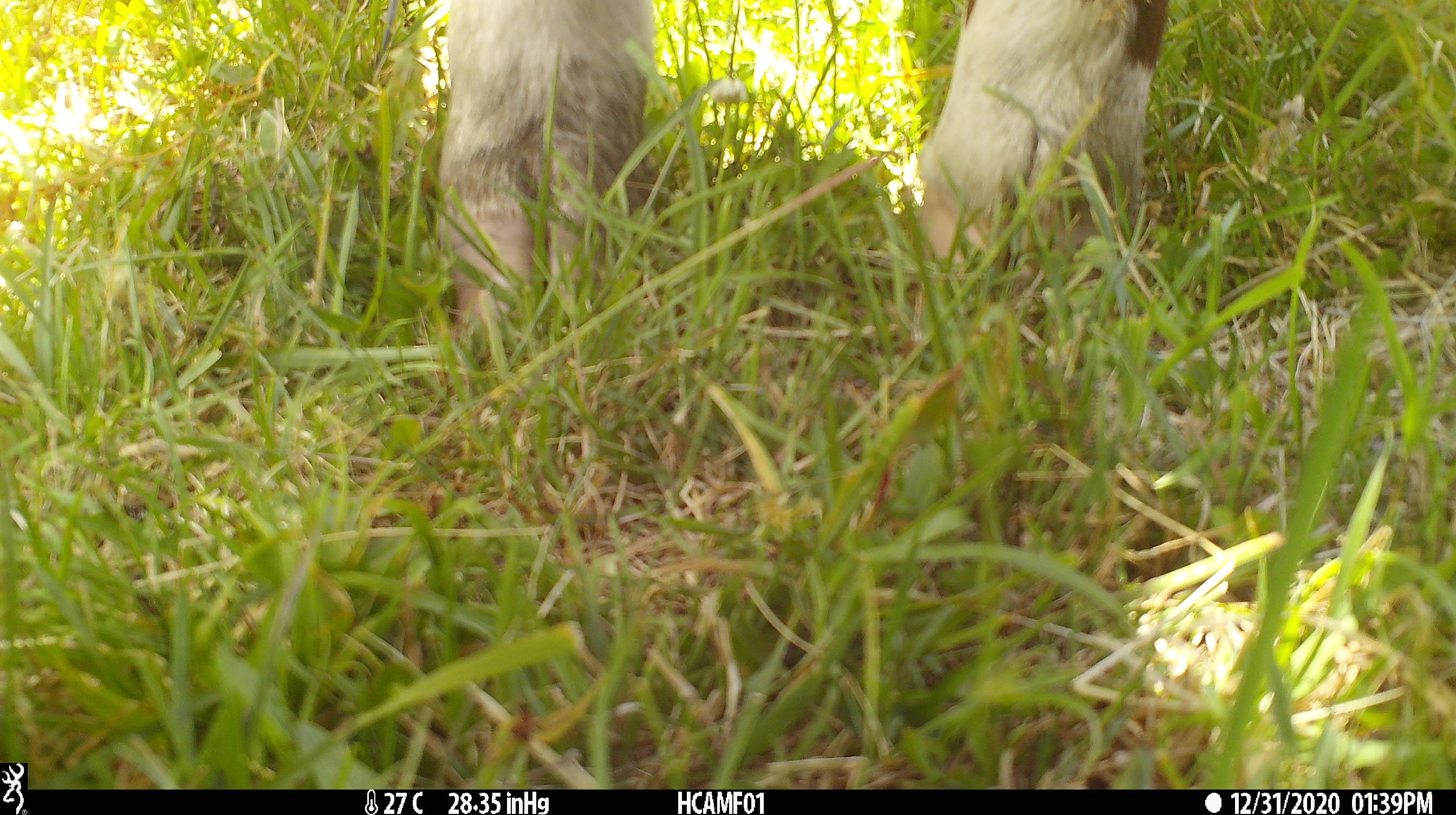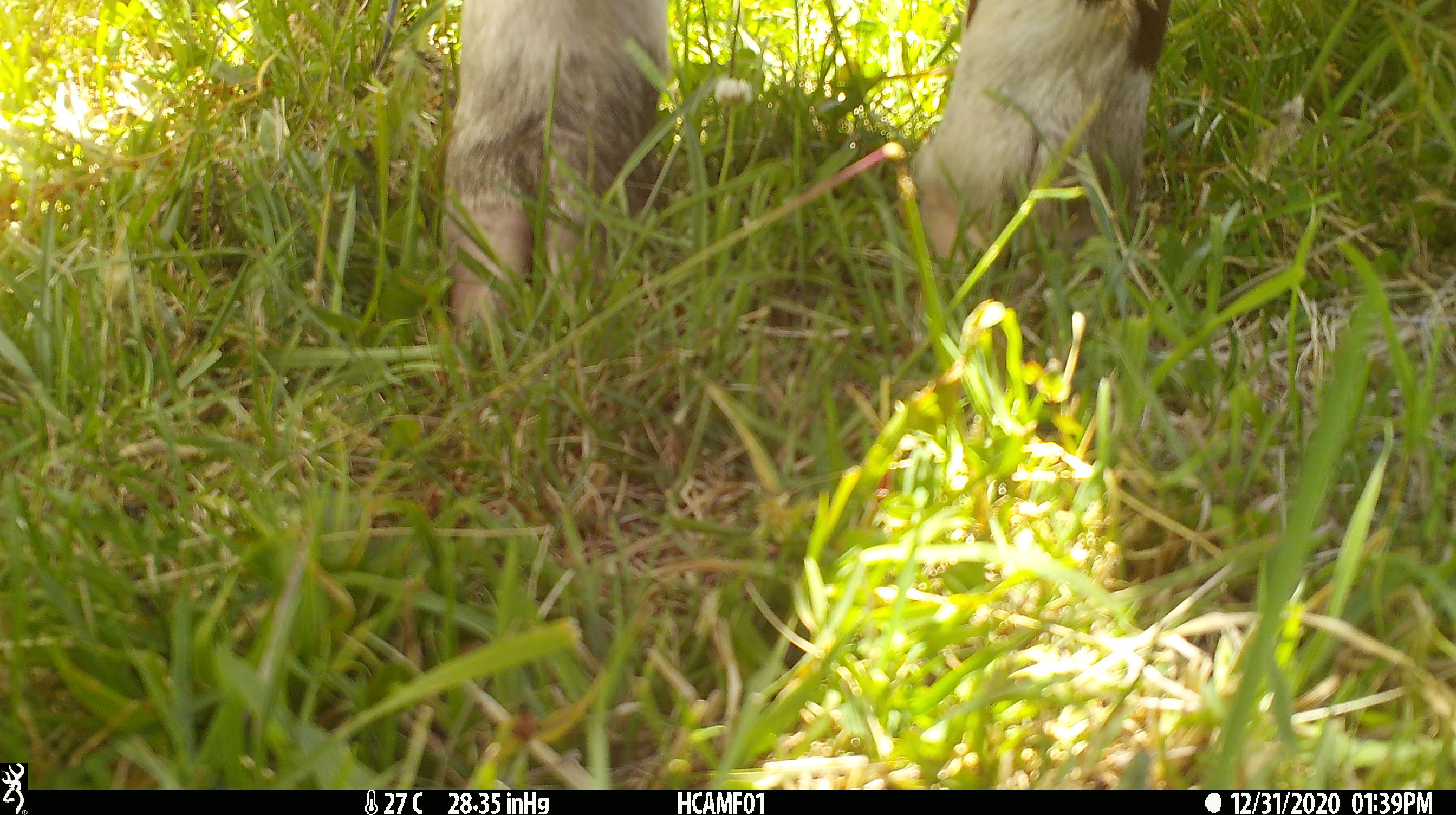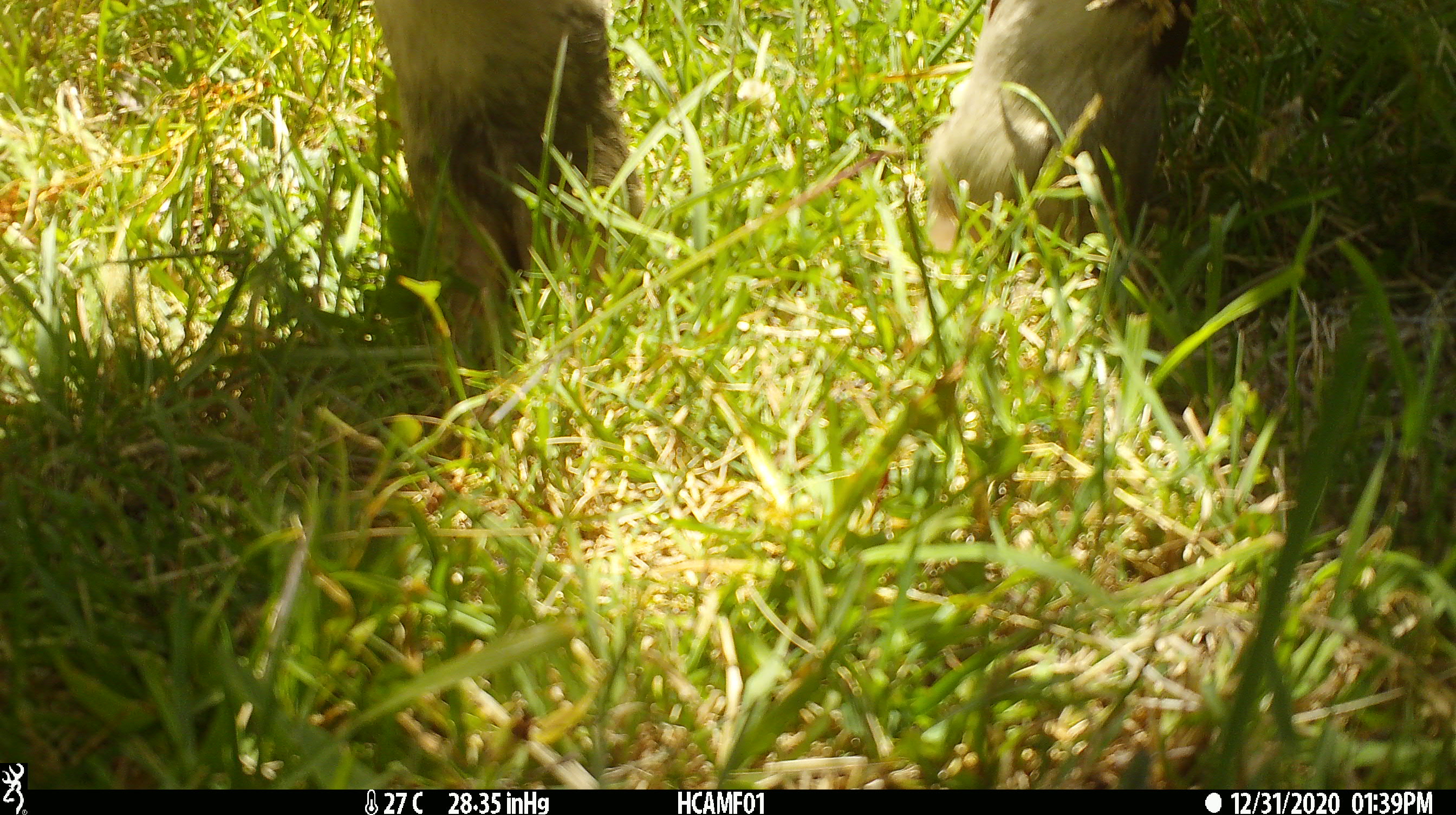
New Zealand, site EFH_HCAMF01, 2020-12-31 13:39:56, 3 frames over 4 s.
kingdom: Animalia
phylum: Chordata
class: Mammalia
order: Artiodactyla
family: Bovidae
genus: Bos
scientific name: Bos taurus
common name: domestic cow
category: cow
Cow (domestic cow) (Bos taurus).